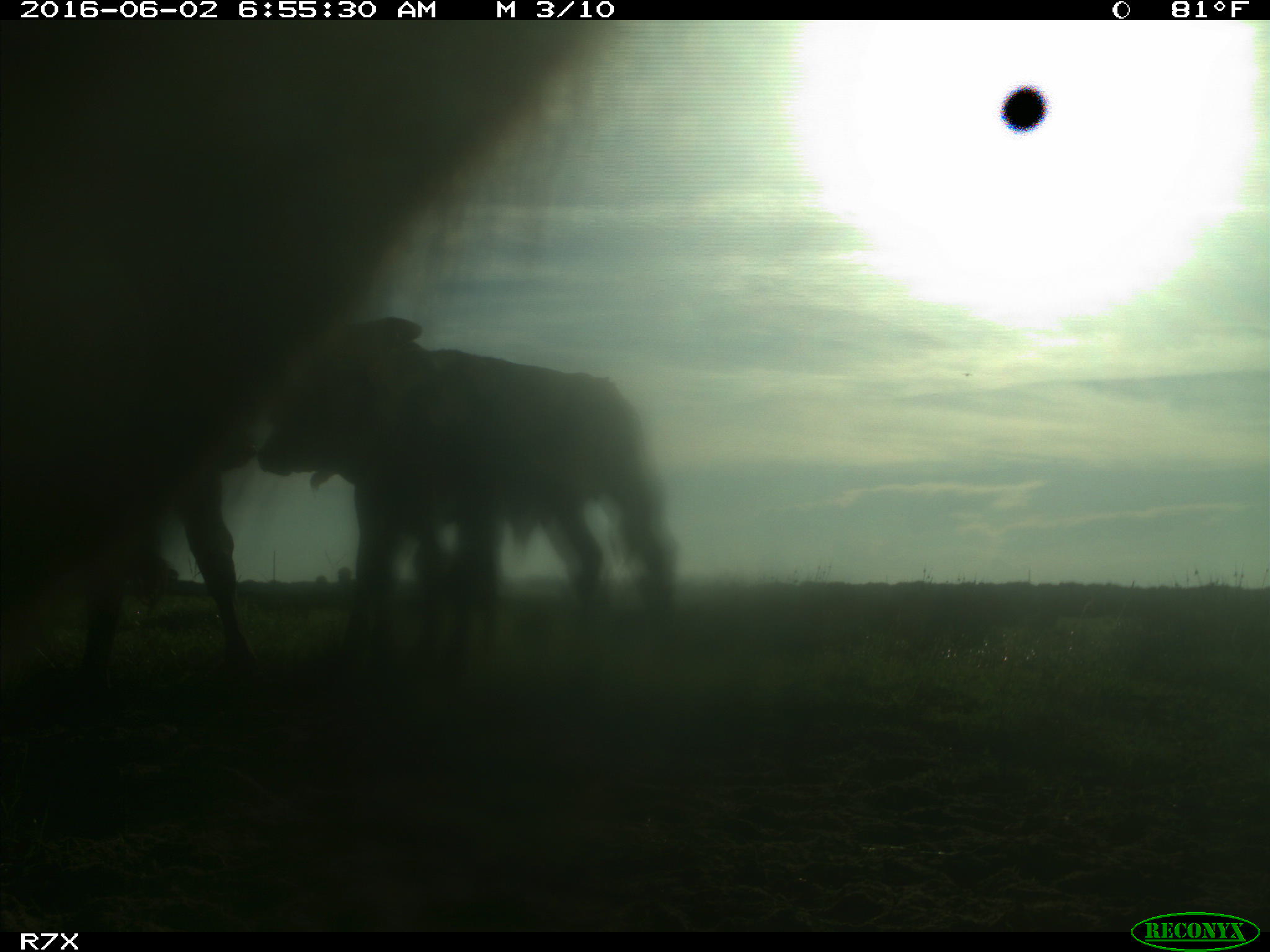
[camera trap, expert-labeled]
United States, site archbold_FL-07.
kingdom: Animalia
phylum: Chordata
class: Mammalia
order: Artiodactyla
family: Bovidae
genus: Bos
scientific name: Bos taurus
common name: domestic cow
Bos taurus (domestic cow).